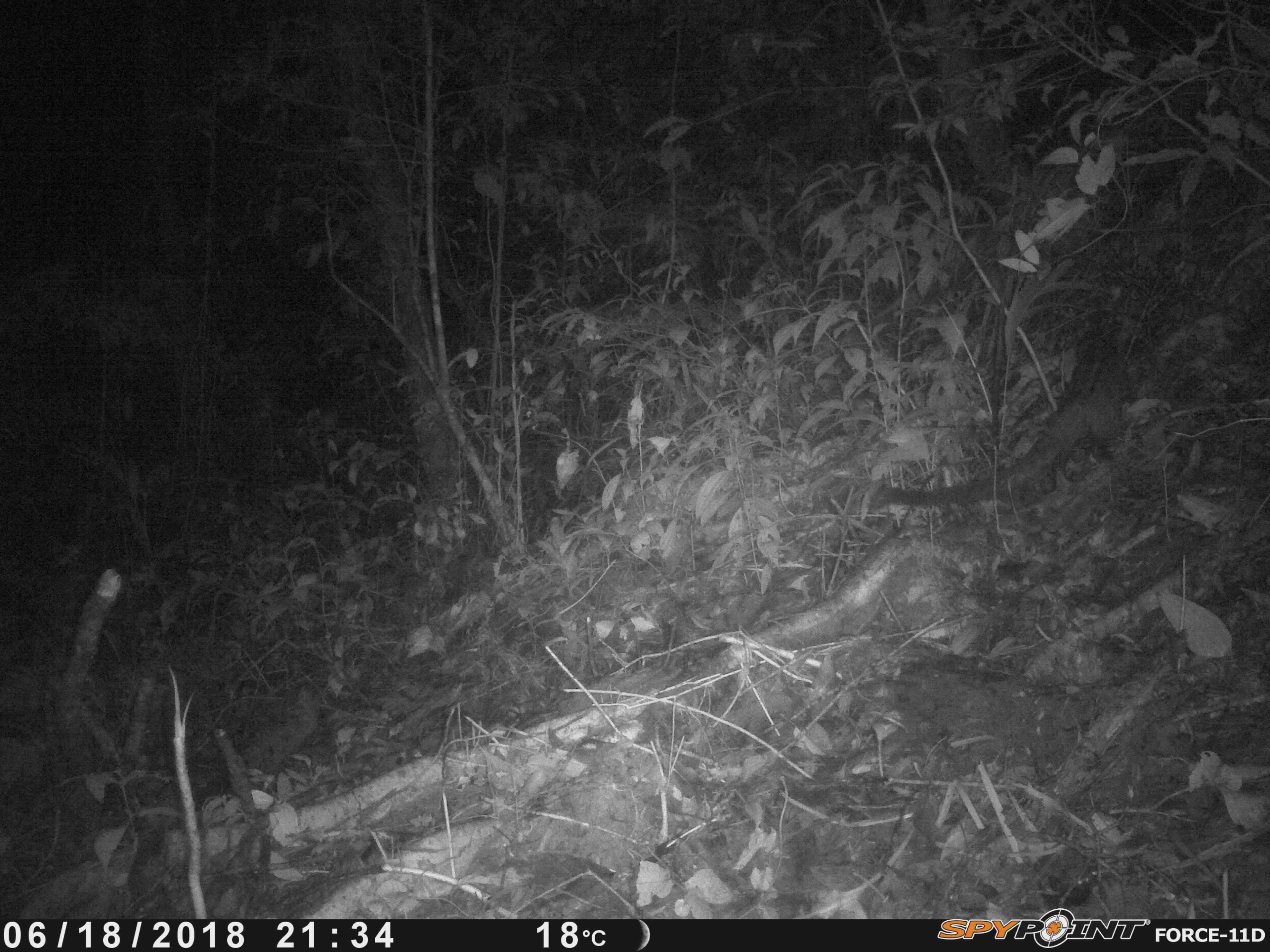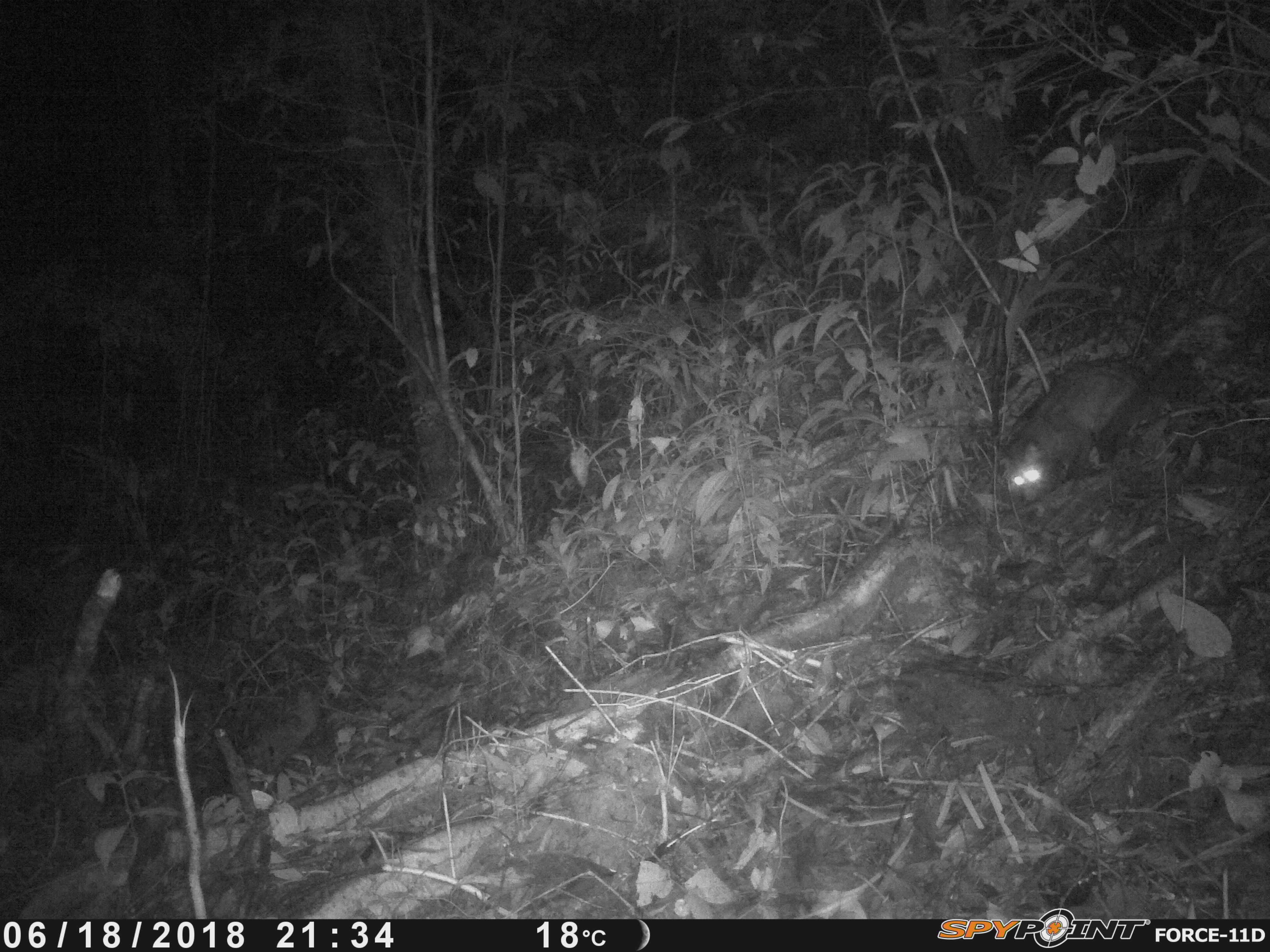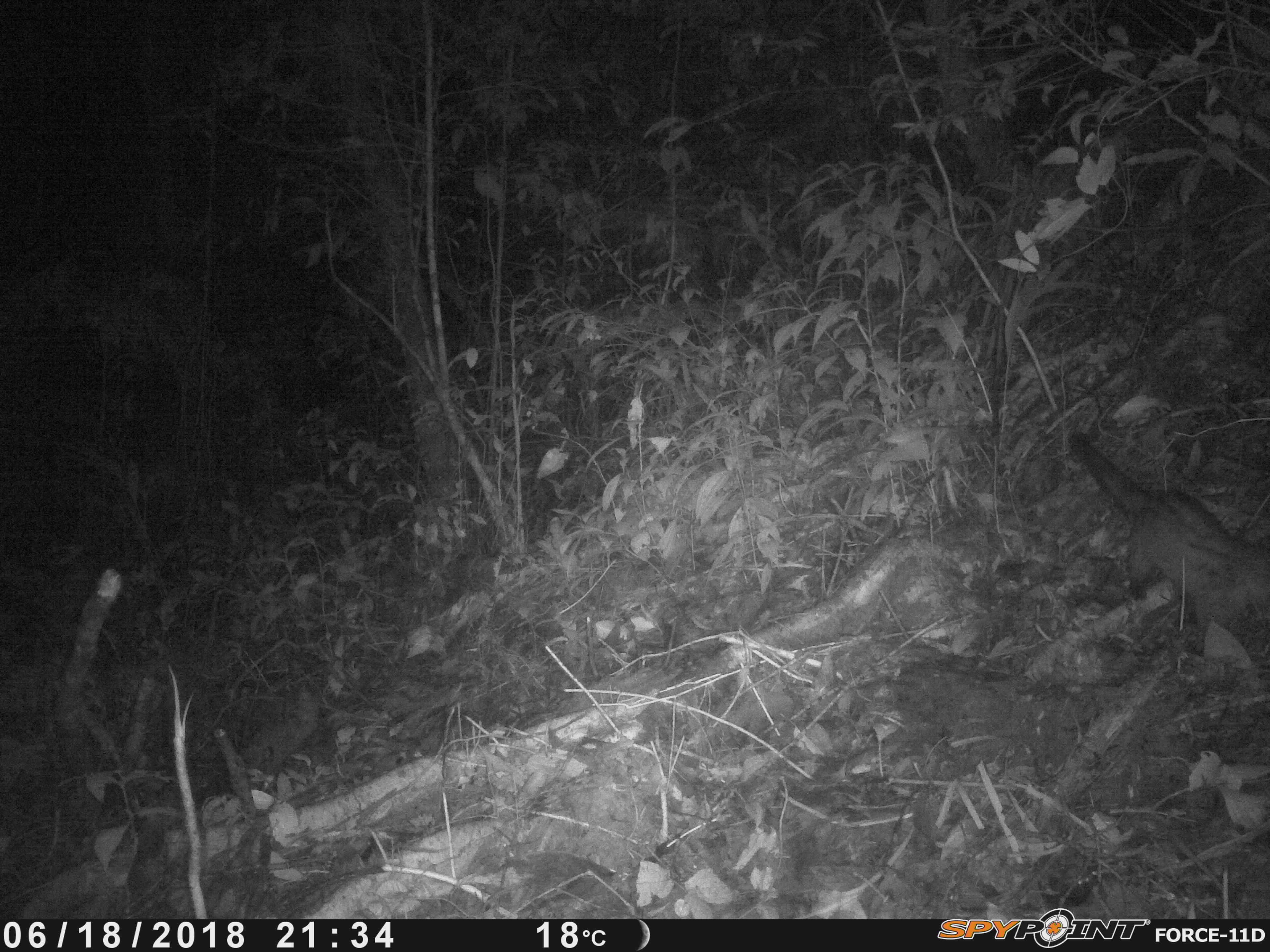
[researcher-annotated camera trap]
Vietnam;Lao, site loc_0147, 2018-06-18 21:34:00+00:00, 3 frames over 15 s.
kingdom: Animalia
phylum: Chordata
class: Mammalia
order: Carnivora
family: Viverridae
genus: Paradoxurus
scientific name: Paradoxurus hermaphroditus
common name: common palm civet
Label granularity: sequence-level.